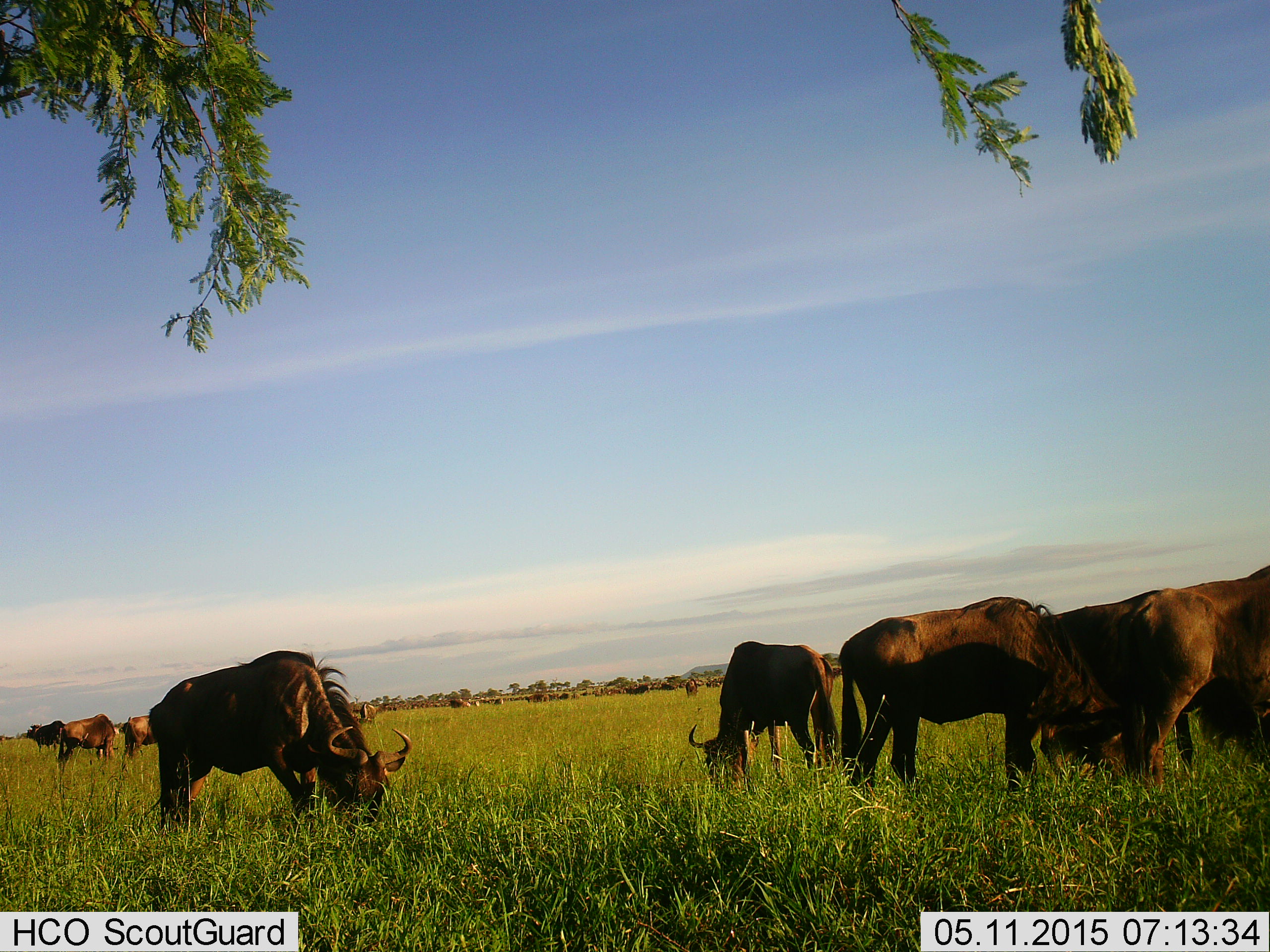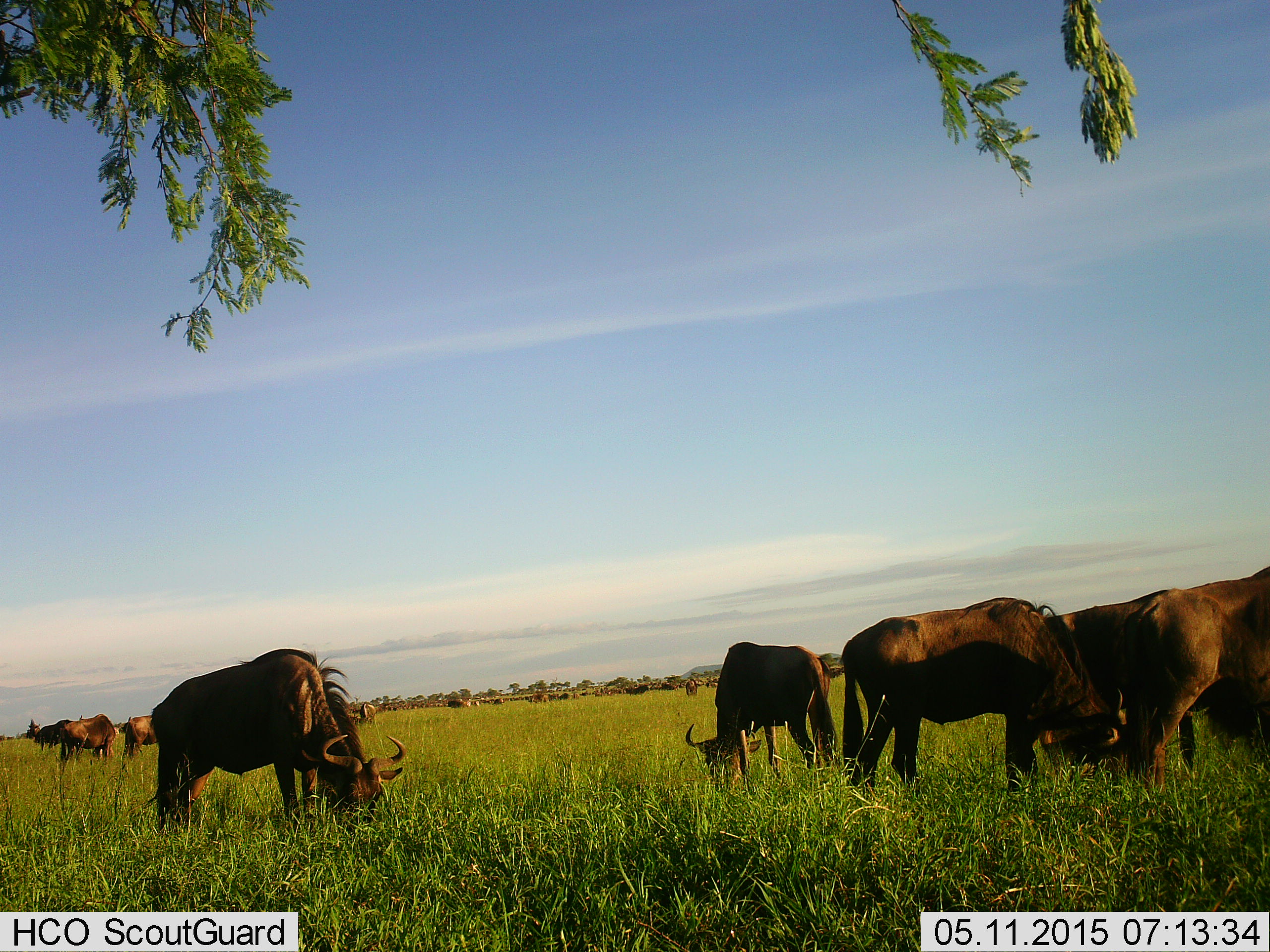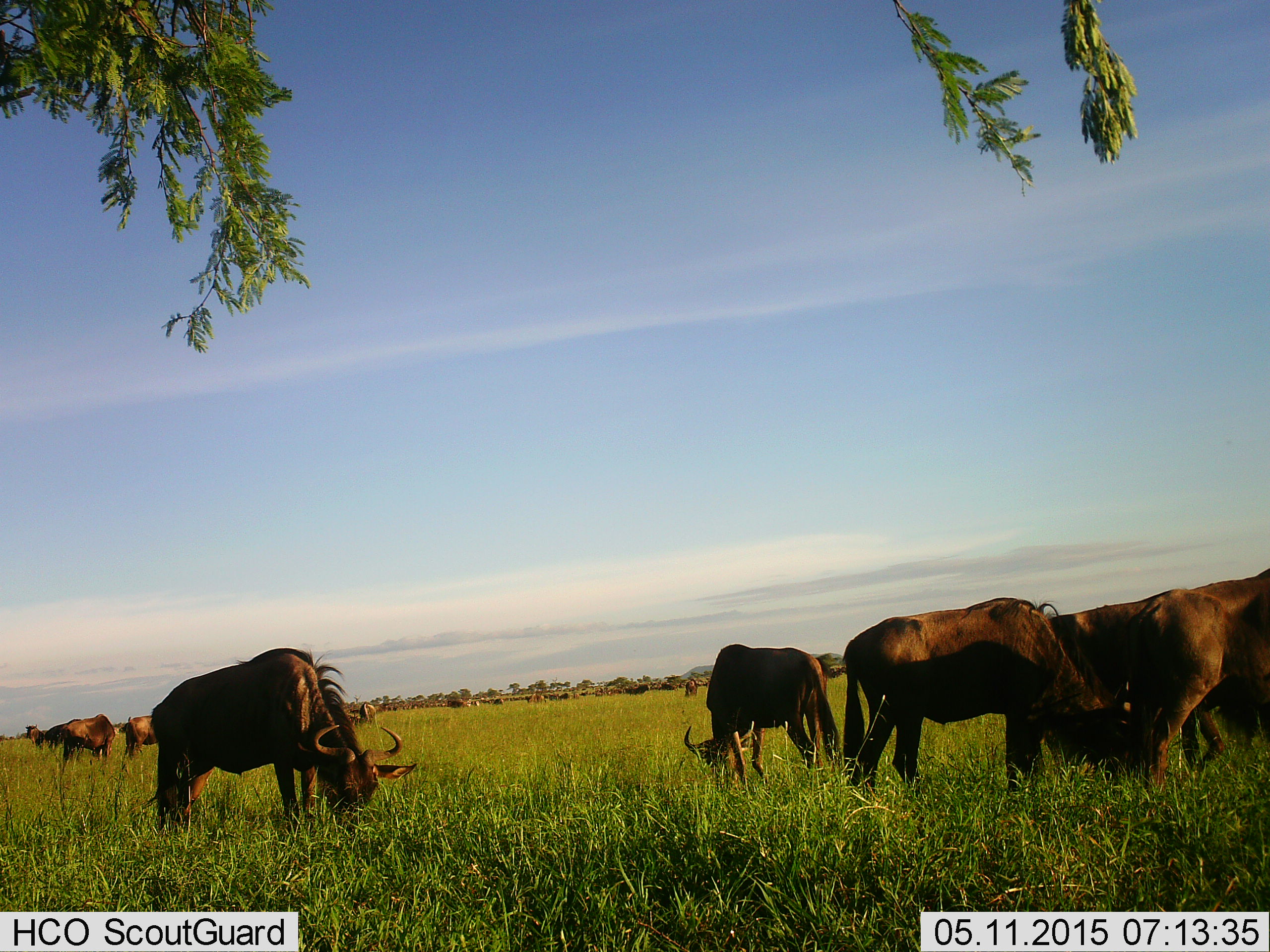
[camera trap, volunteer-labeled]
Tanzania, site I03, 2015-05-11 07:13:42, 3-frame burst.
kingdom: Animalia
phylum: Chordata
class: Mammalia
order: Artiodactyla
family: Bovidae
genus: Connochaetes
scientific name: Connochaetes taurinus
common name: blue wildebeest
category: wildebeest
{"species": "wildebeest (blue wildebeest) (Connochaetes taurinus)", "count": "11-50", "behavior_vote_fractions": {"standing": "40%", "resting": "0%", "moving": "0%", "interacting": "0%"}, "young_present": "10%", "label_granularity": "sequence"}